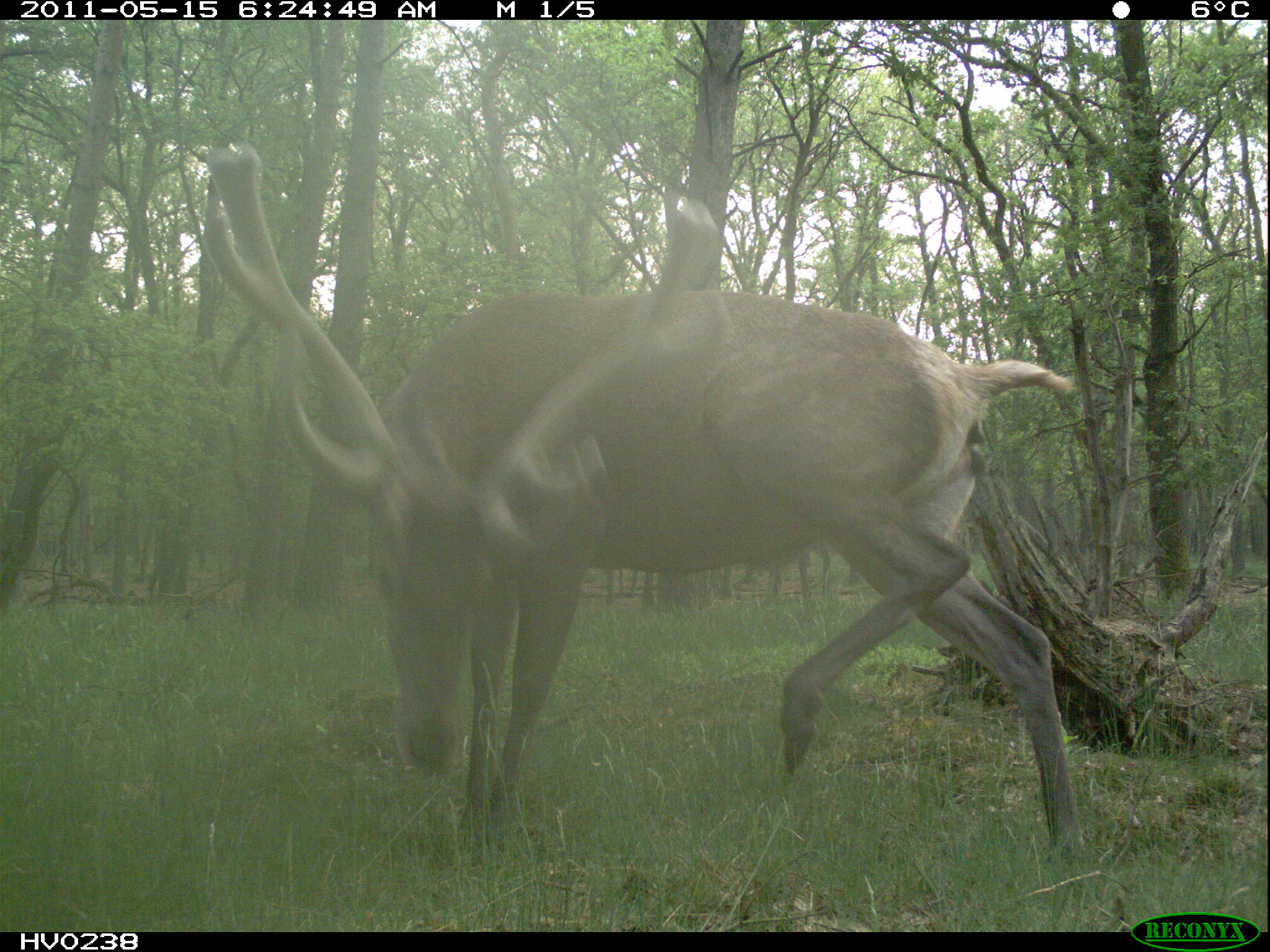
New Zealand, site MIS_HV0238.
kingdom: Animalia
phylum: Chordata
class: Mammalia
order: Artiodactyla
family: Cervidae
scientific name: Cervidae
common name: deer